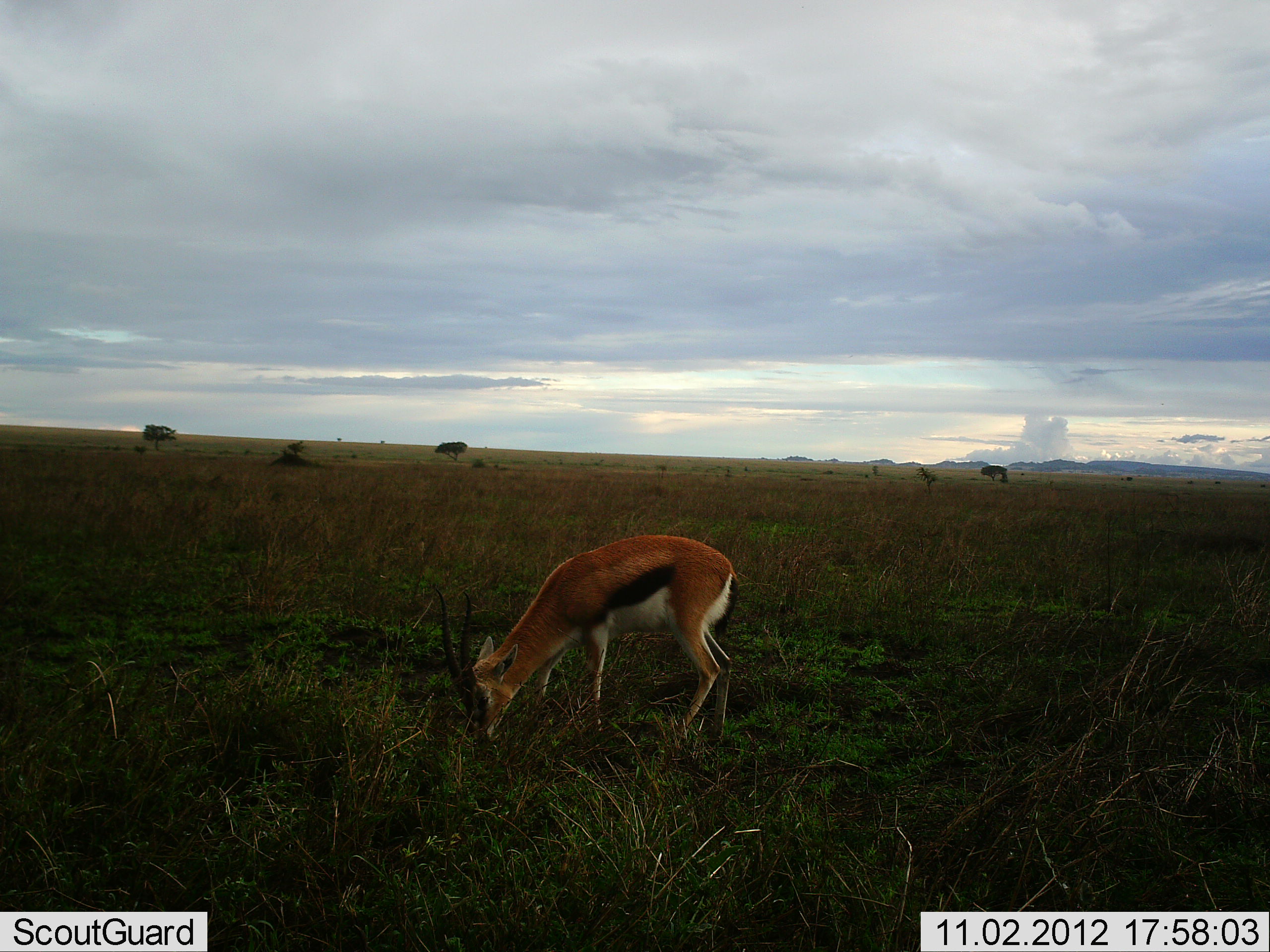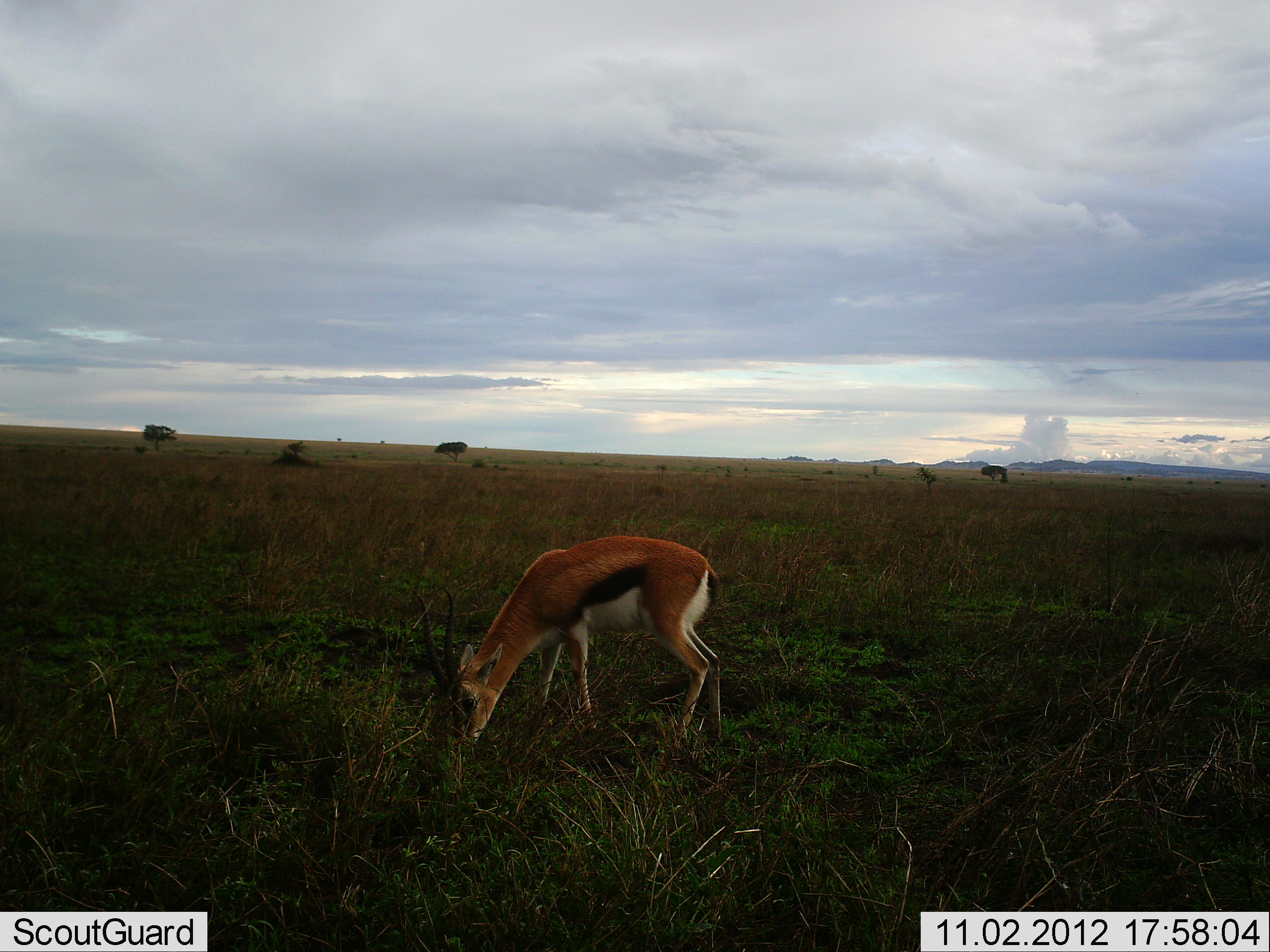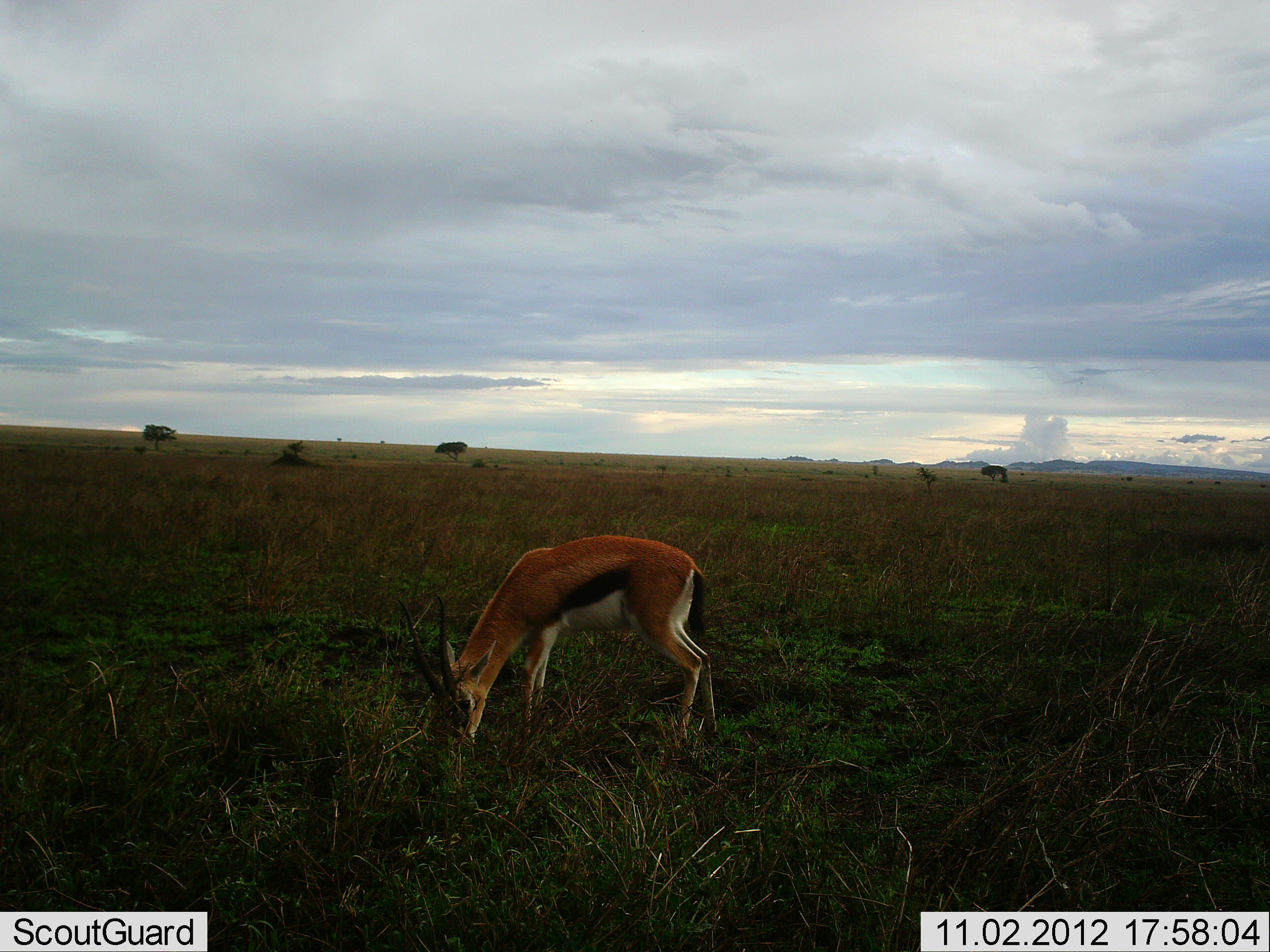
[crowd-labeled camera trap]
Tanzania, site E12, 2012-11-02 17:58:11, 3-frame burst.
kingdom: Animalia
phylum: Chordata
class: Mammalia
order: Artiodactyla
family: Bovidae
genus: Eudorcas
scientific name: Eudorcas thomsonii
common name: thomson's gazelle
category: gazellethomsons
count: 1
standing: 50%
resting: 0%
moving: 10%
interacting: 0%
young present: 0%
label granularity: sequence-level